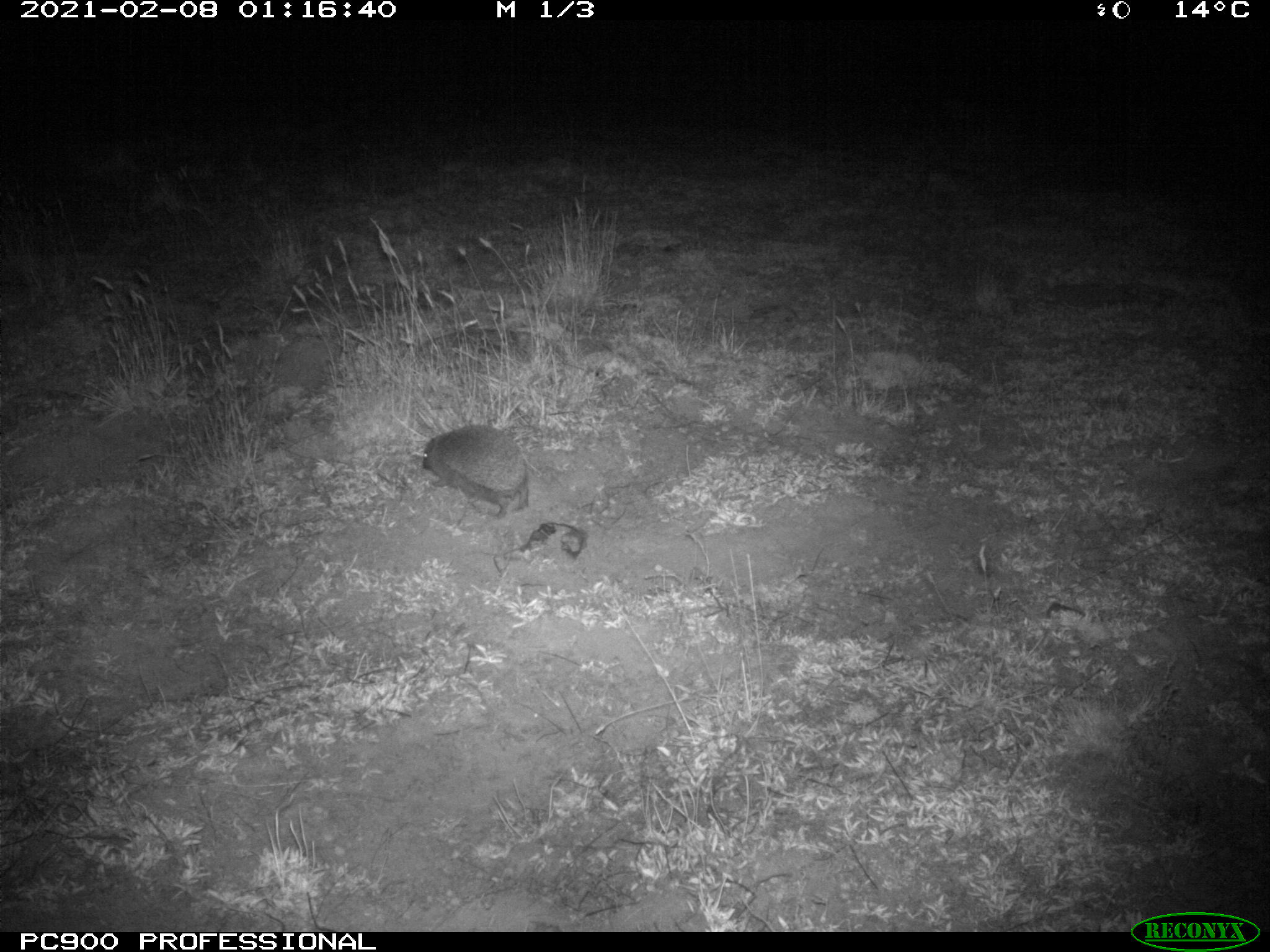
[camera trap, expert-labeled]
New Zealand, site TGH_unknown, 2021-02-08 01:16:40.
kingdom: Animalia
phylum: Chordata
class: Mammalia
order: Eulipotyphla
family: Erinaceidae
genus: Erinaceus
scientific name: Erinaceus europaeus europaeus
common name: european hedgehog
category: hedgehog